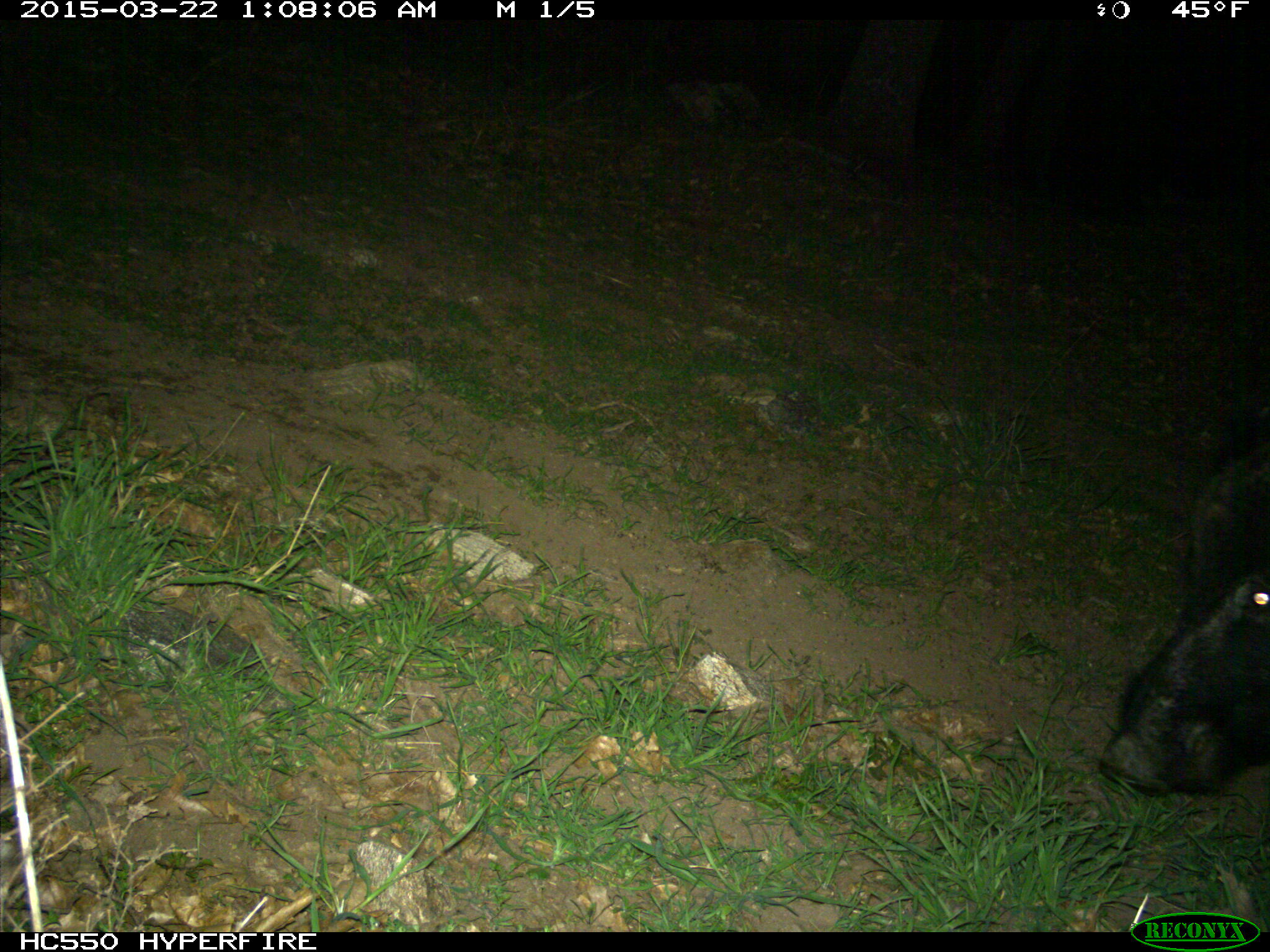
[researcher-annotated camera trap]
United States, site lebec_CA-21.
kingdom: Animalia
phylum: Chordata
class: Mammalia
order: Artiodactyla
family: Suidae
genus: Sus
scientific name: Sus scrofa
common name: wild boar